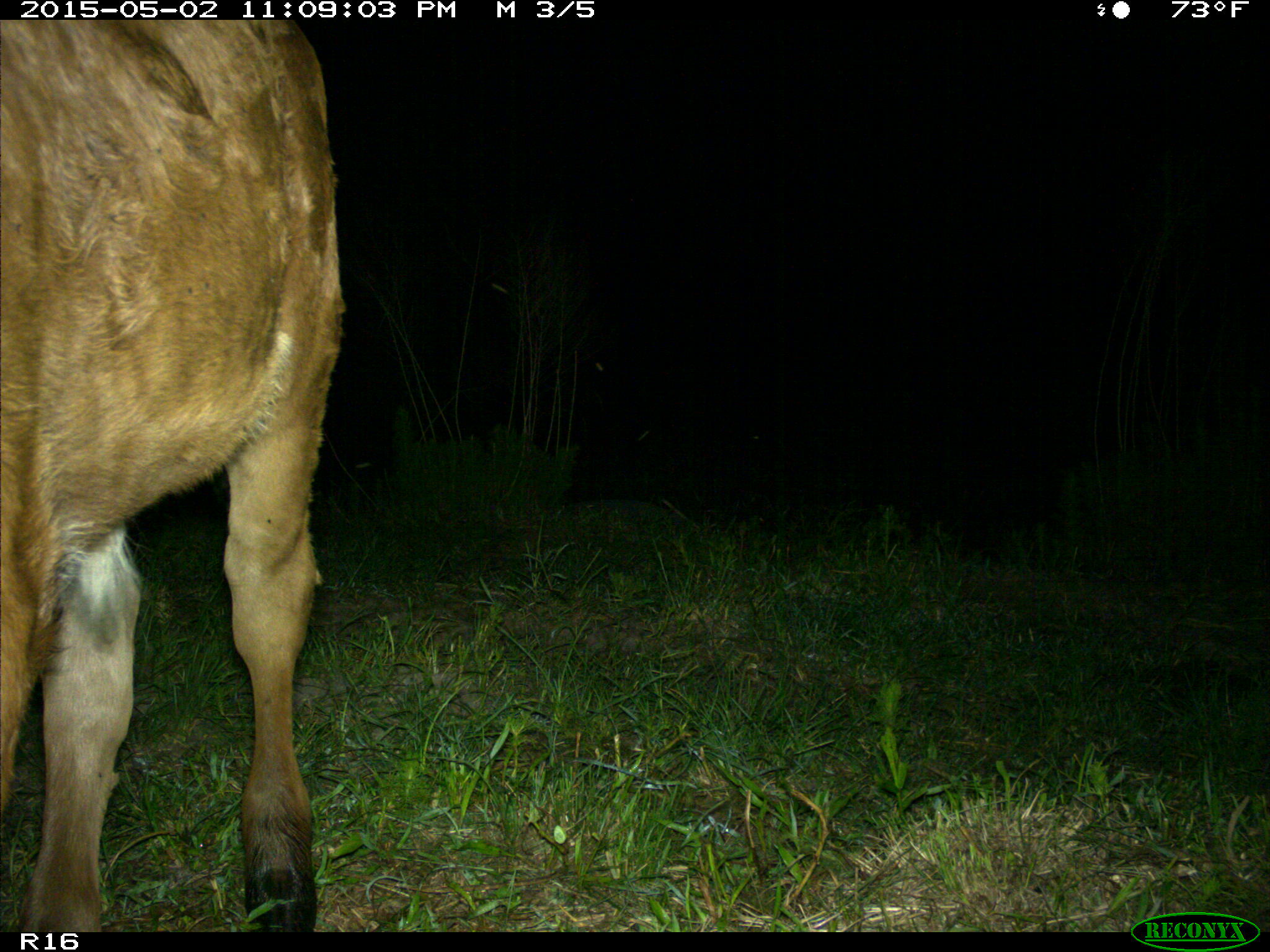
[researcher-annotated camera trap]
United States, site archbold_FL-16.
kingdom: Animalia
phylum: Chordata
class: Mammalia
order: Artiodactyla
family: Bovidae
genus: Bos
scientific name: Bos taurus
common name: domestic cow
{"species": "Bos taurus (domestic cow)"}